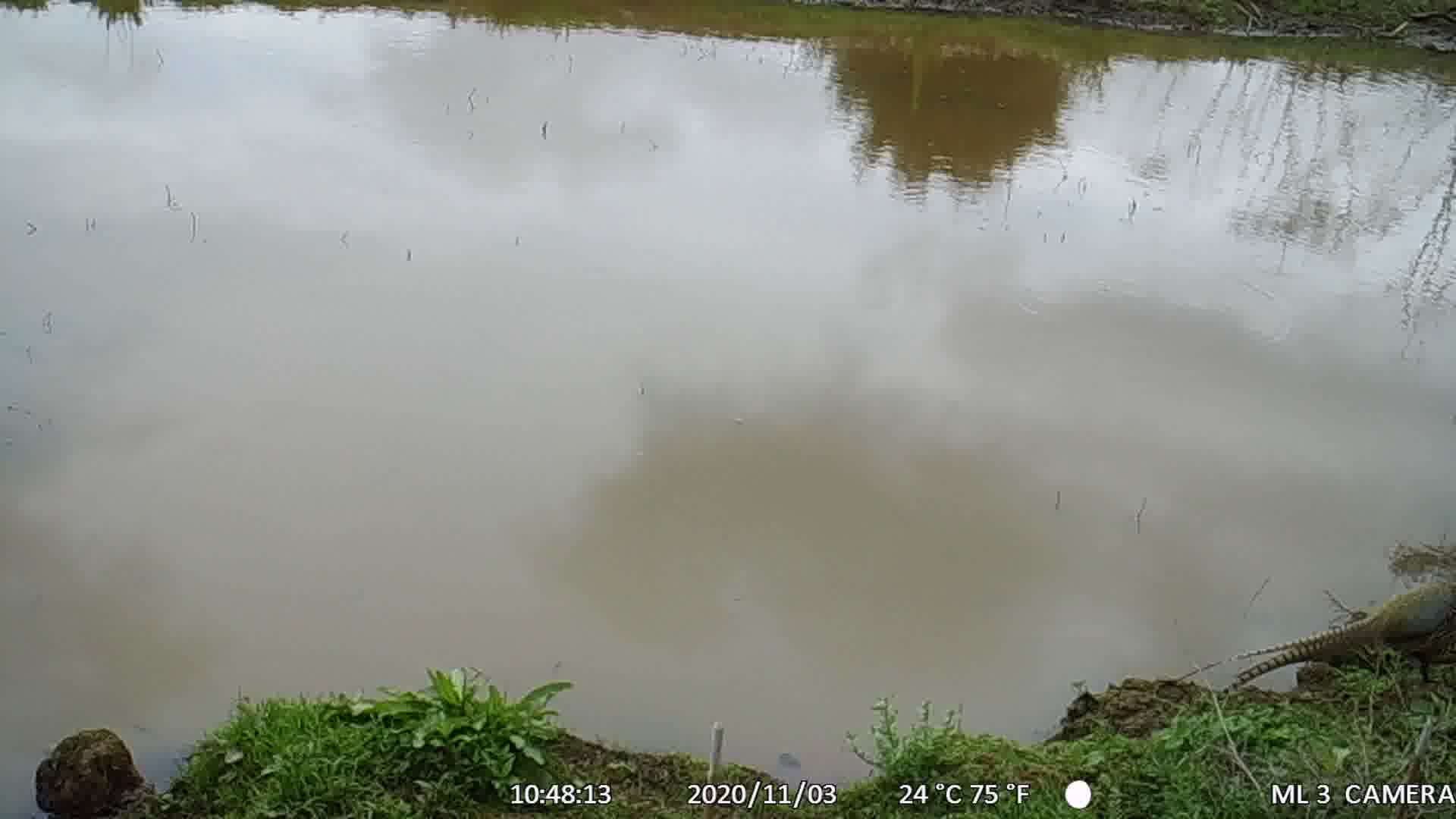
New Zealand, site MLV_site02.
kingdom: Animalia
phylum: Chordata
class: Aves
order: Galliformes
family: Phasianidae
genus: Phasianus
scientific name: Phasianus colchicus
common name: common pheasant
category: pheasant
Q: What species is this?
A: Pheasant (common pheasant) (Phasianus colchicus).